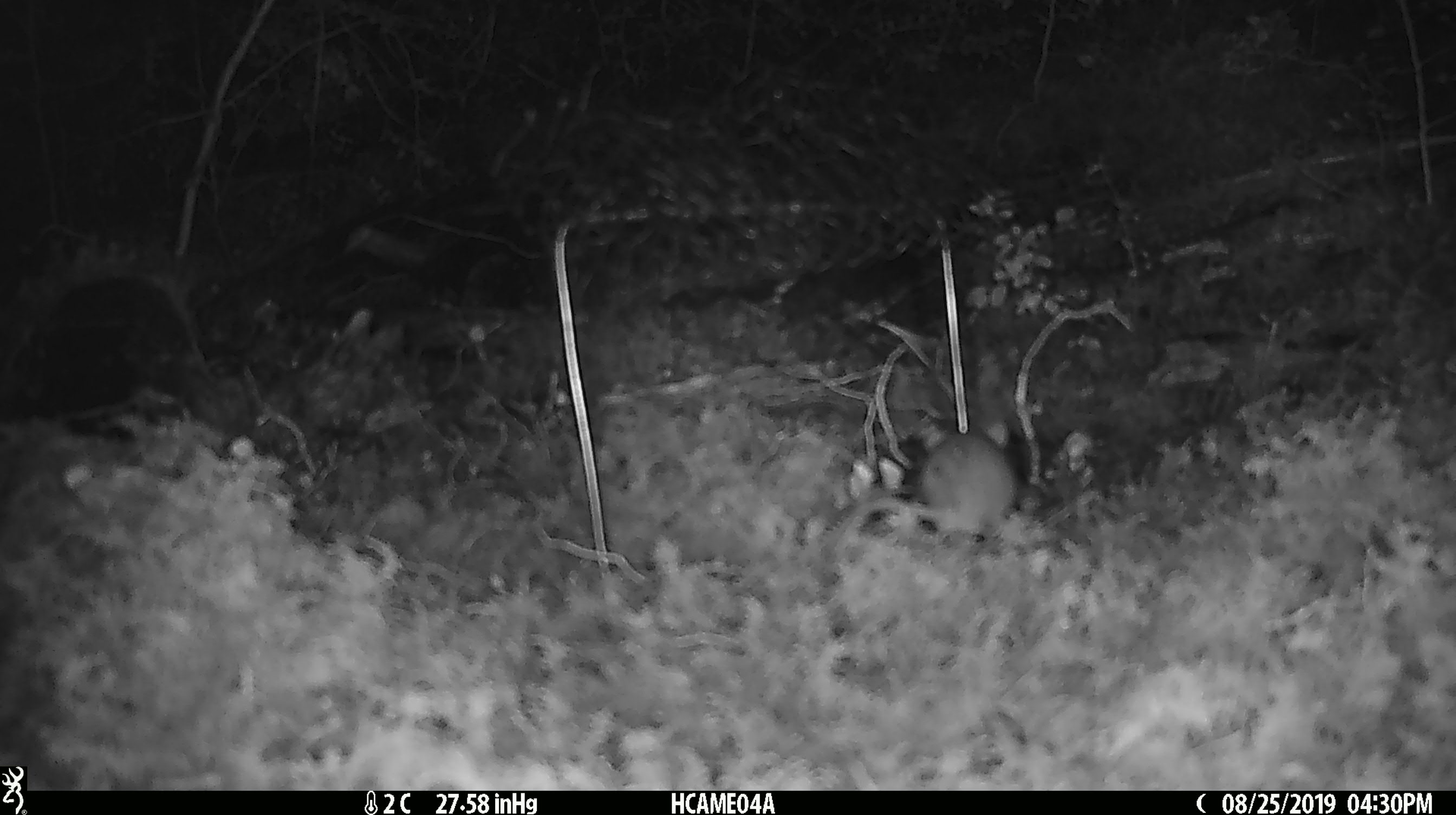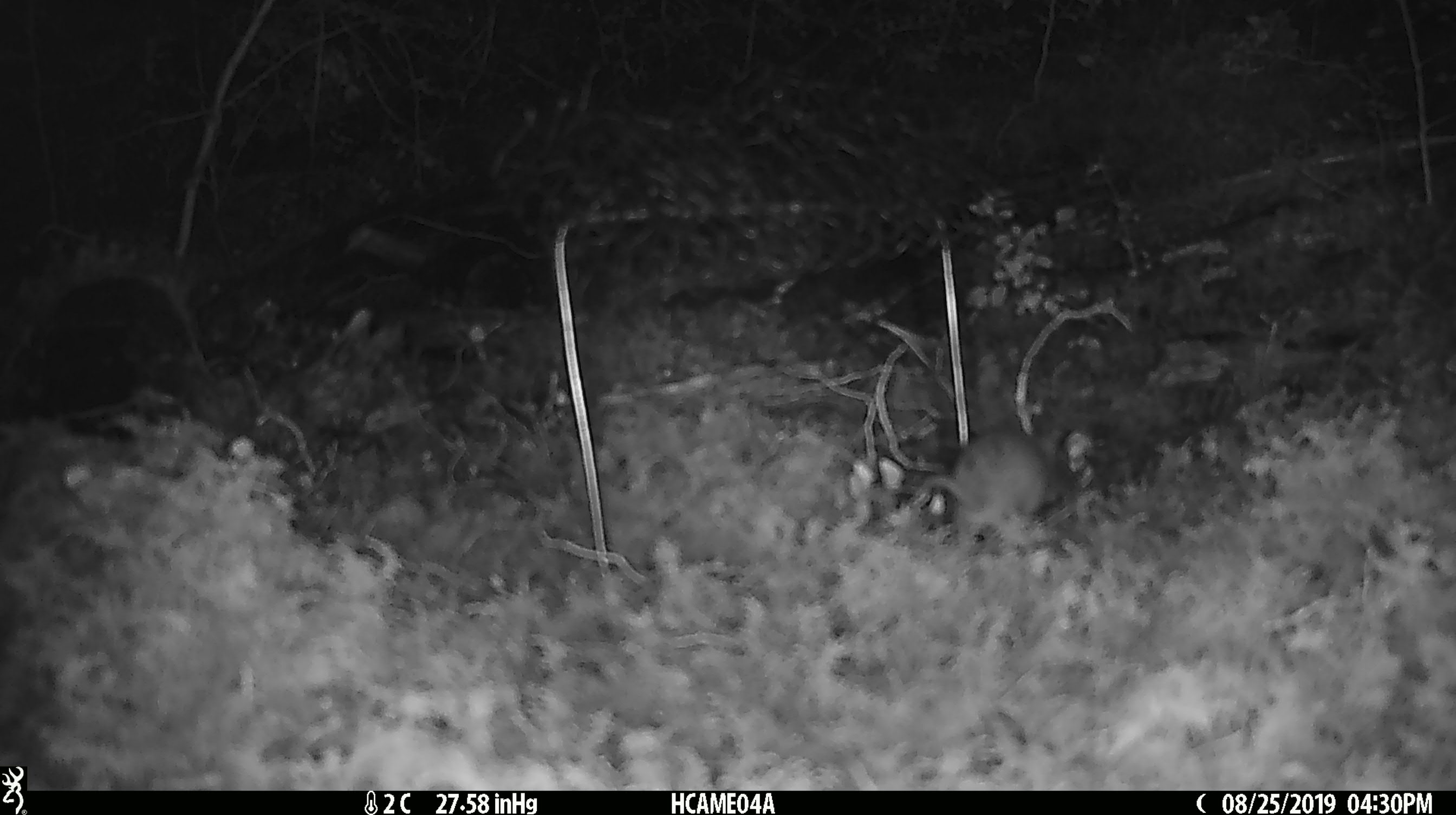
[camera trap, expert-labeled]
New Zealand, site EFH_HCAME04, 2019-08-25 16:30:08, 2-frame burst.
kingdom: Animalia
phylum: Chordata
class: Mammalia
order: Rodentia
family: Muridae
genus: Mus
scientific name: Mus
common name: mouse